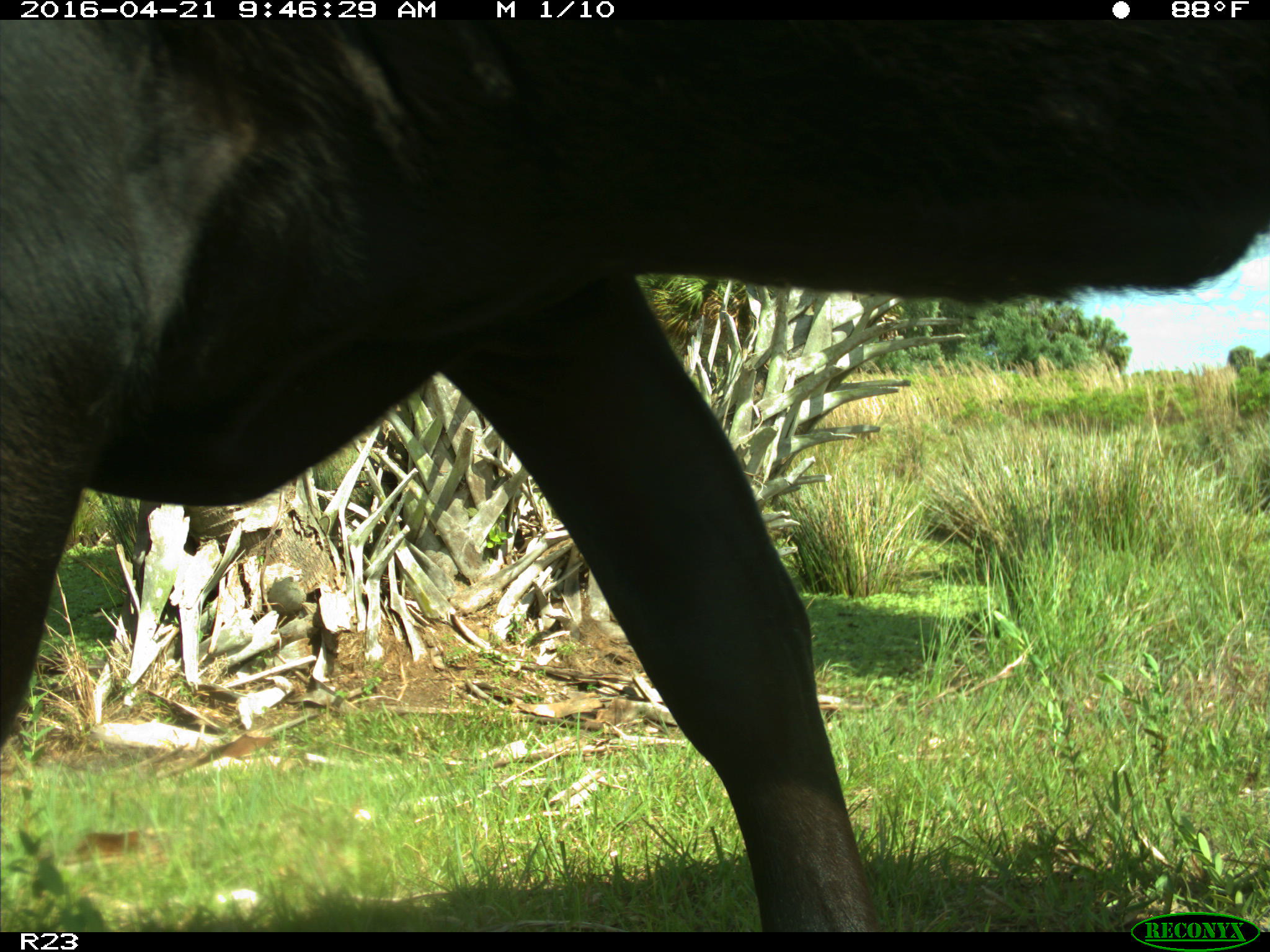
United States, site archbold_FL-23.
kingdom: Animalia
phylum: Chordata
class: Mammalia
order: Artiodactyla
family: Bovidae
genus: Bos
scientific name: Bos taurus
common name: domestic cow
Bos taurus (domestic cow).